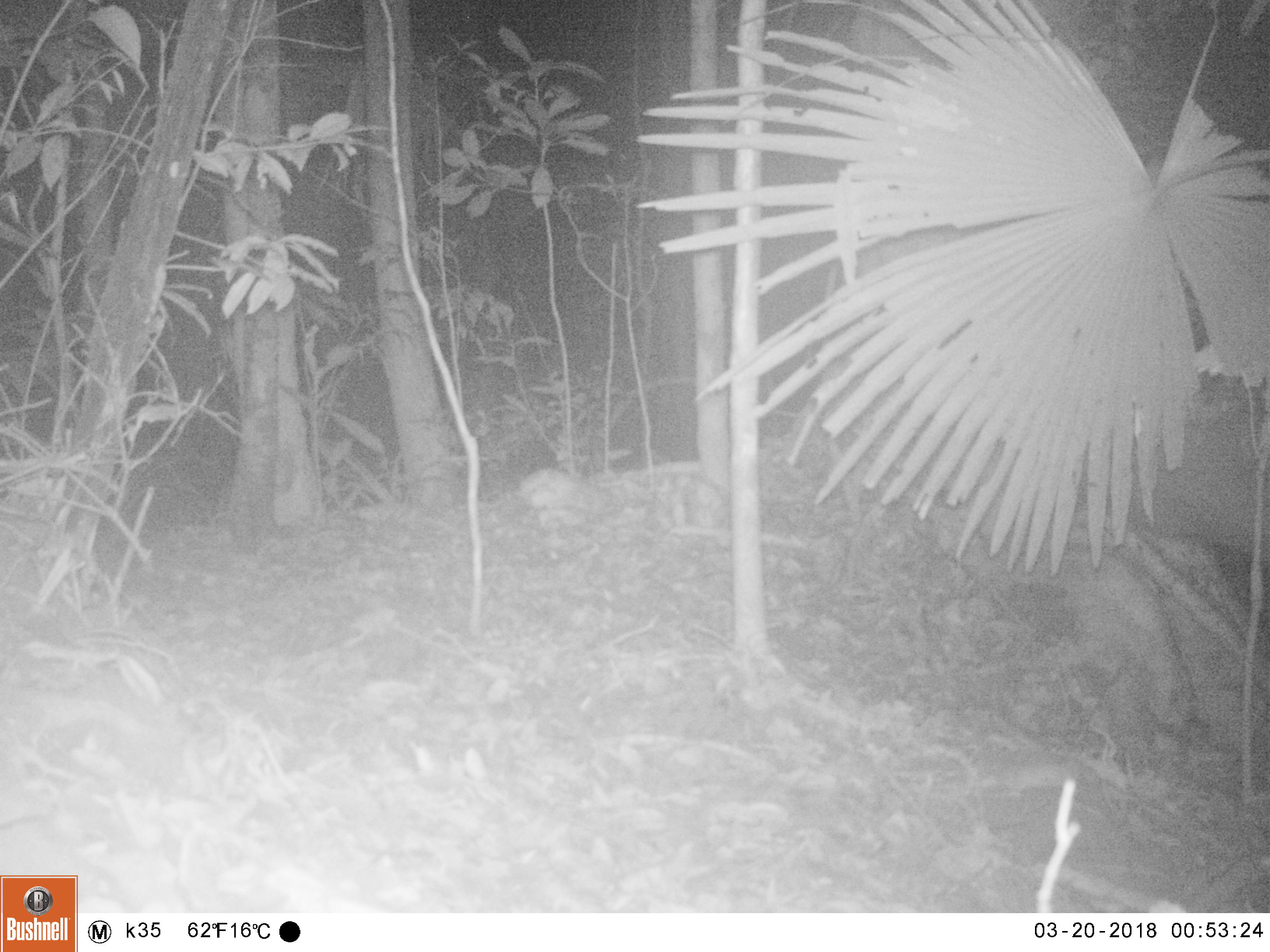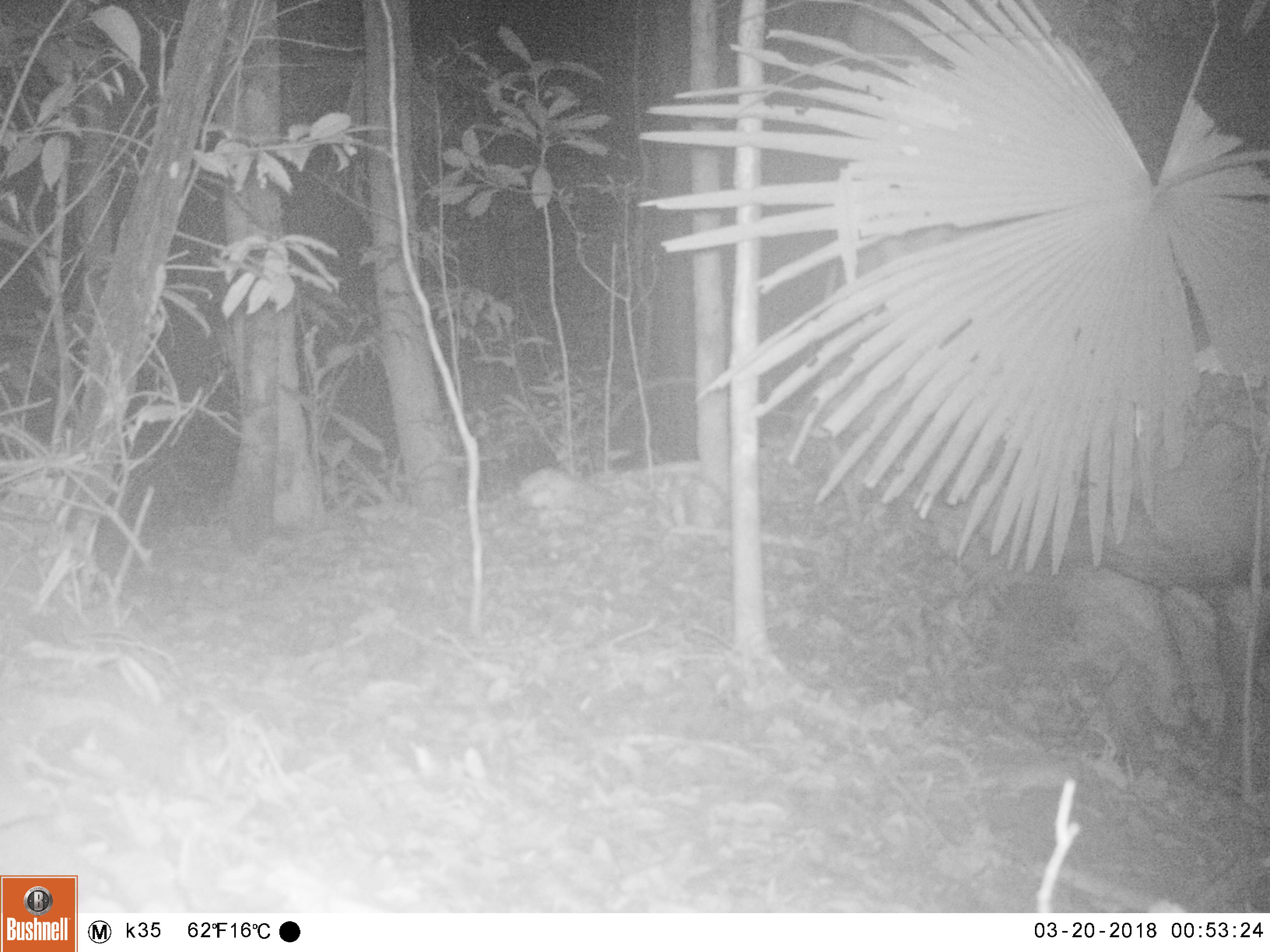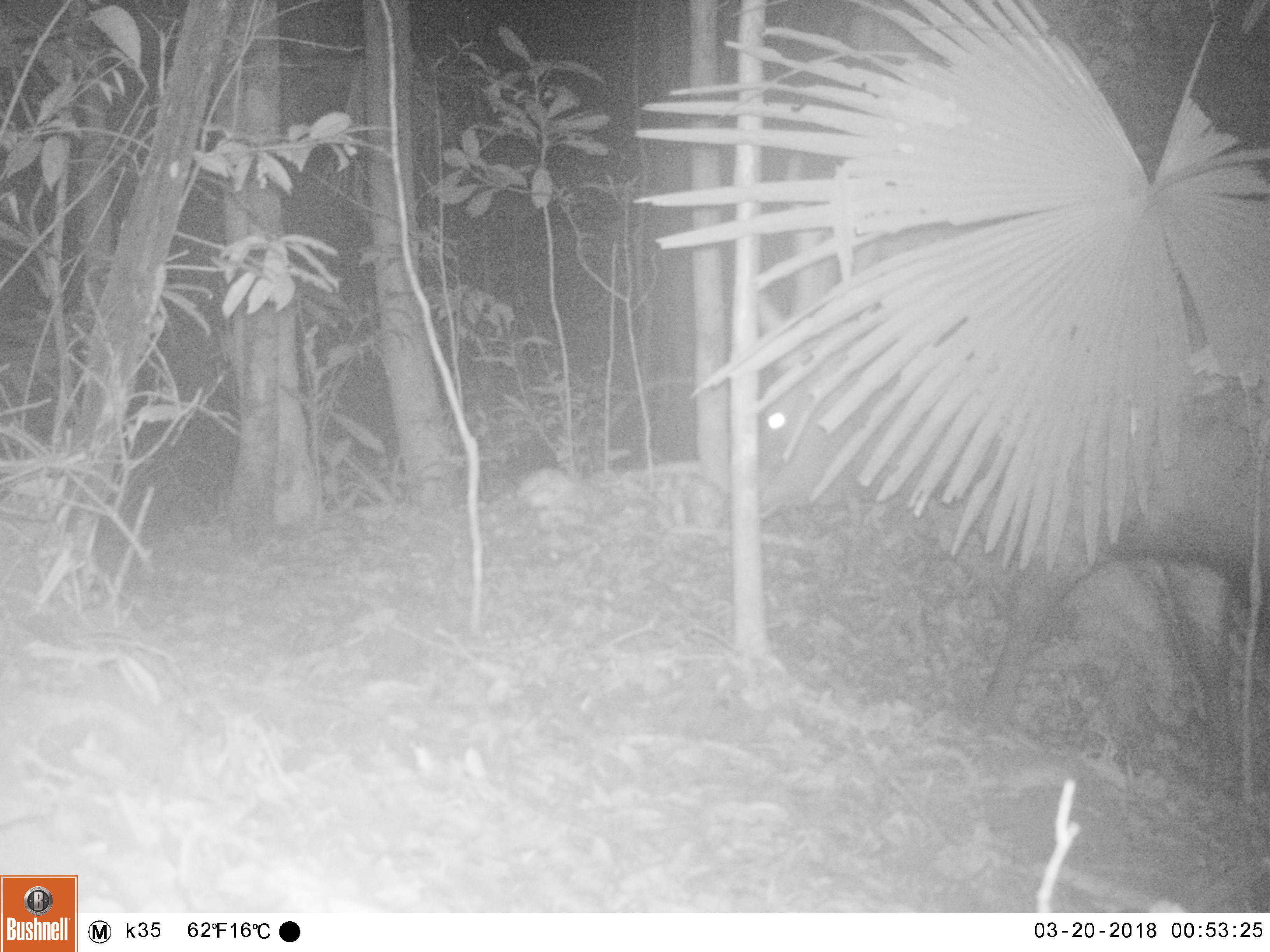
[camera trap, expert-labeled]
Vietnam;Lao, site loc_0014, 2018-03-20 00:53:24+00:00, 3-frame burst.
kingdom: Animalia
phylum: Chordata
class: Mammalia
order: Artiodactyla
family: Cervidae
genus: Rusa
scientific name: Rusa unicolor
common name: sambar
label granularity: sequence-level